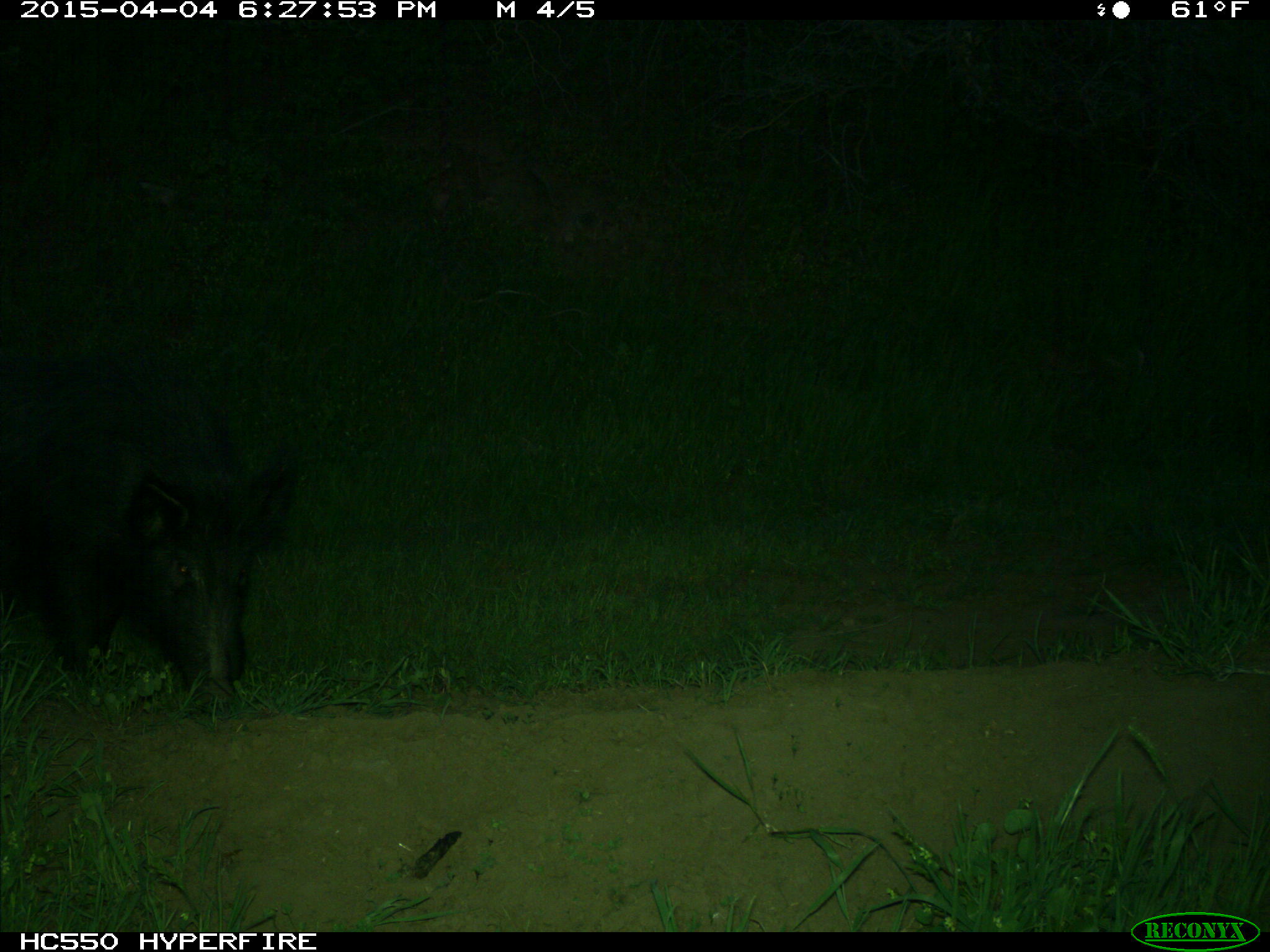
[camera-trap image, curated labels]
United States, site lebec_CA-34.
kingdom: Animalia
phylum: Chordata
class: Mammalia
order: Artiodactyla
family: Suidae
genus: Sus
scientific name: Sus scrofa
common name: wild boar